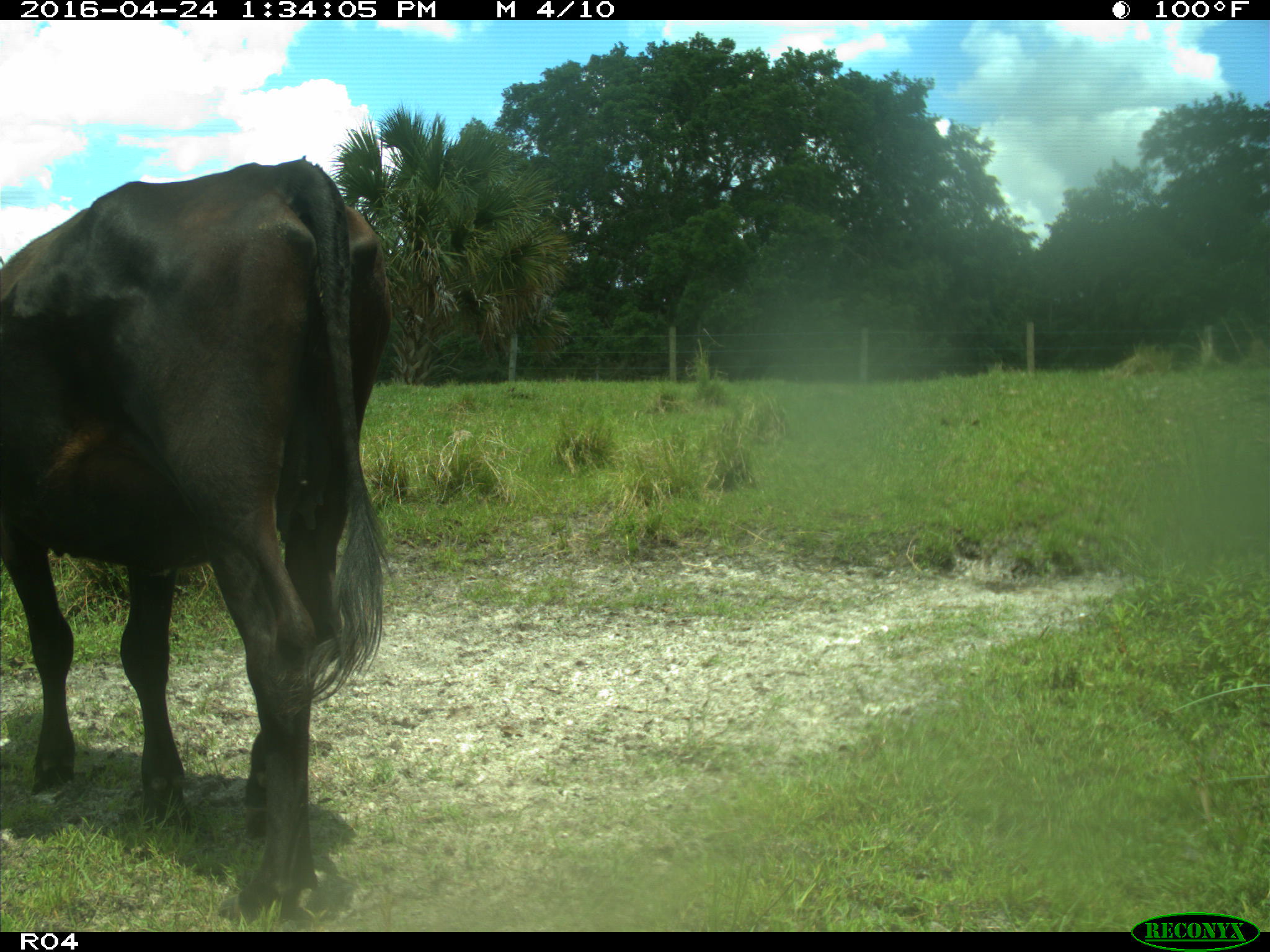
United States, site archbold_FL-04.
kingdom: Animalia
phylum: Chordata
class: Mammalia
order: Artiodactyla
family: Bovidae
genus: Bos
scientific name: Bos taurus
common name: domestic cow